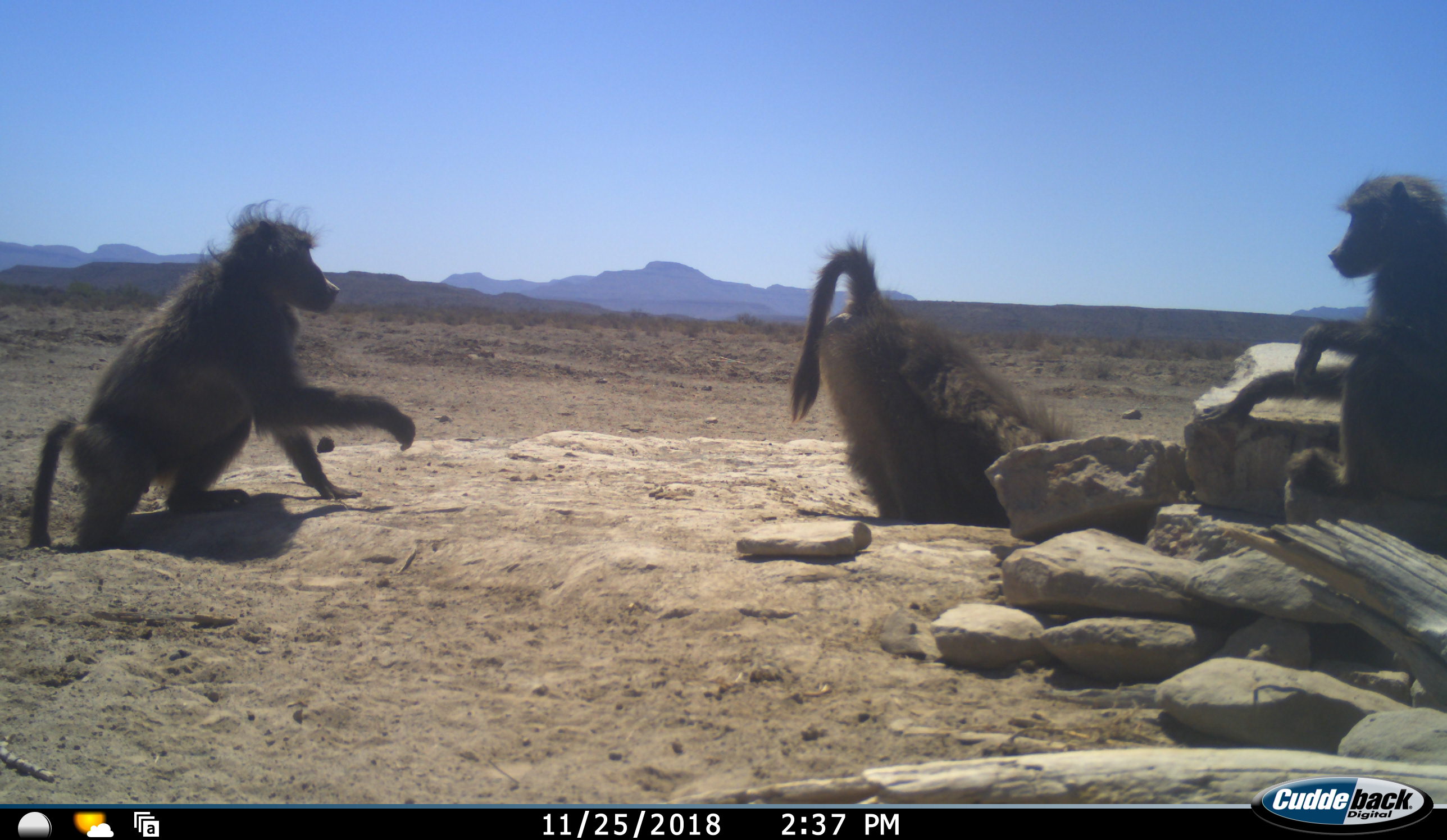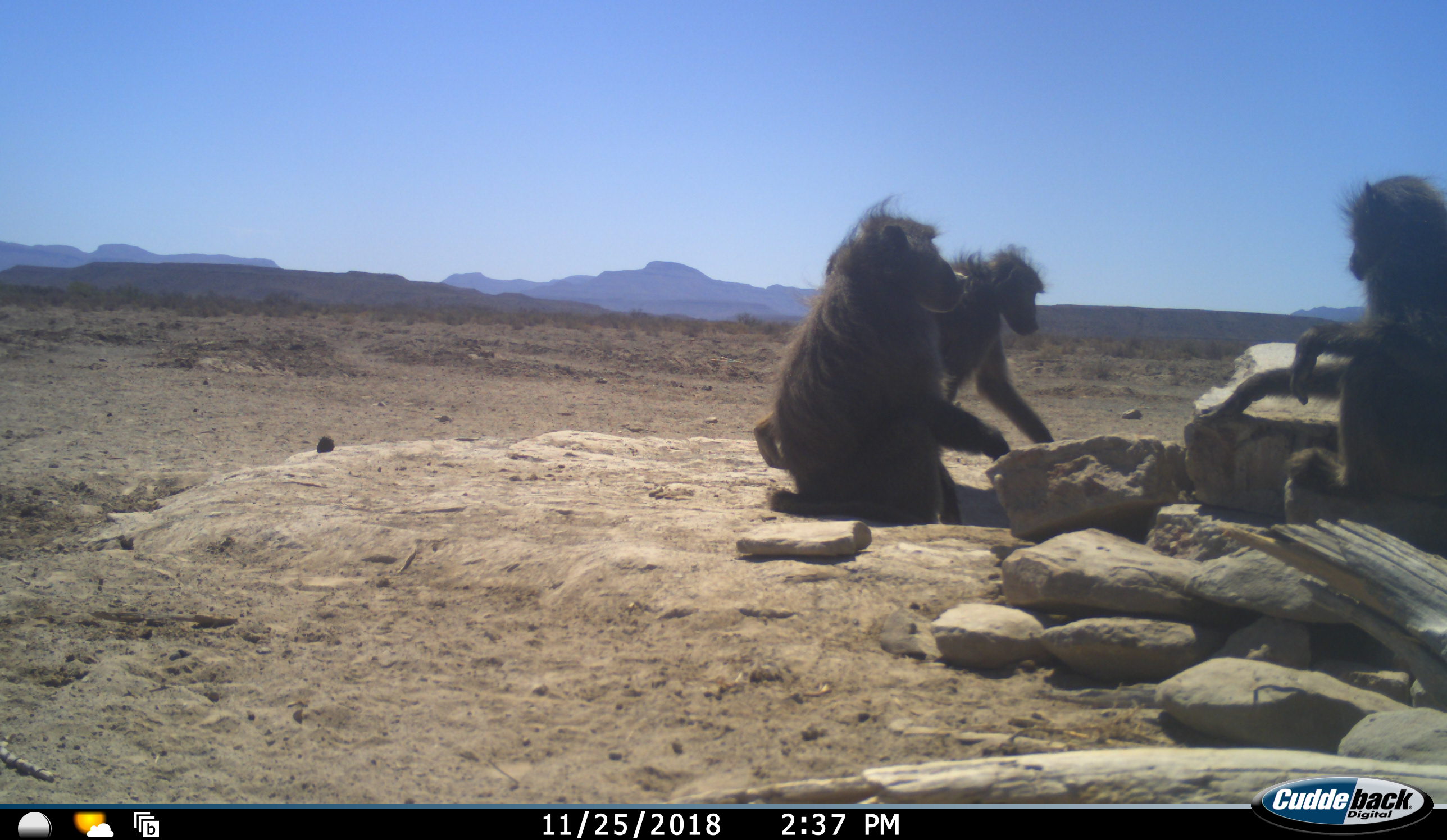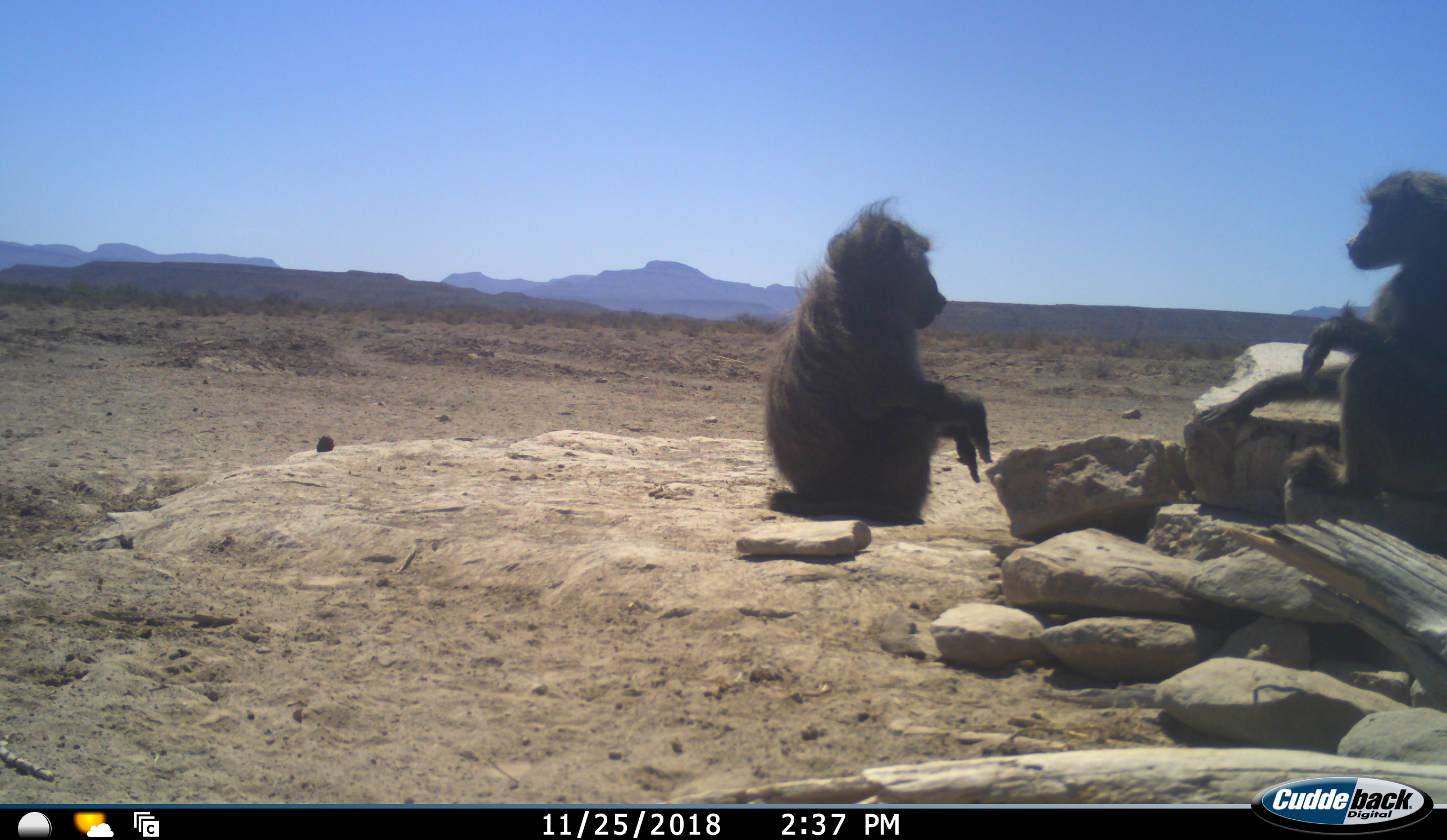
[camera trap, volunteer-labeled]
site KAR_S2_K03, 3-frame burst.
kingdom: Animalia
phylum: Chordata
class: Mammalia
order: Primates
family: Cercopithecidae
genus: Papio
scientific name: Papio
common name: baboon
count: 3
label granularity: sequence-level